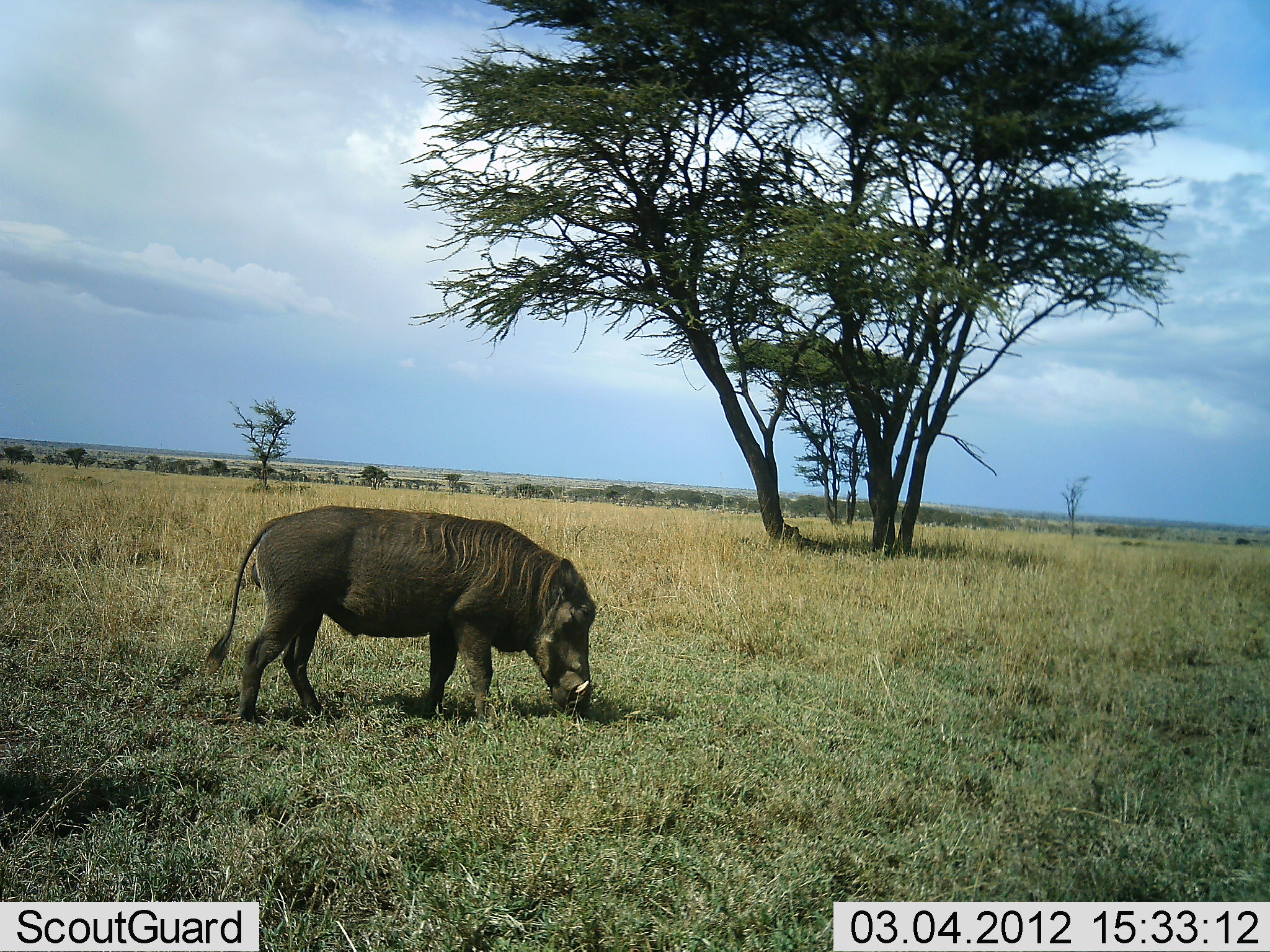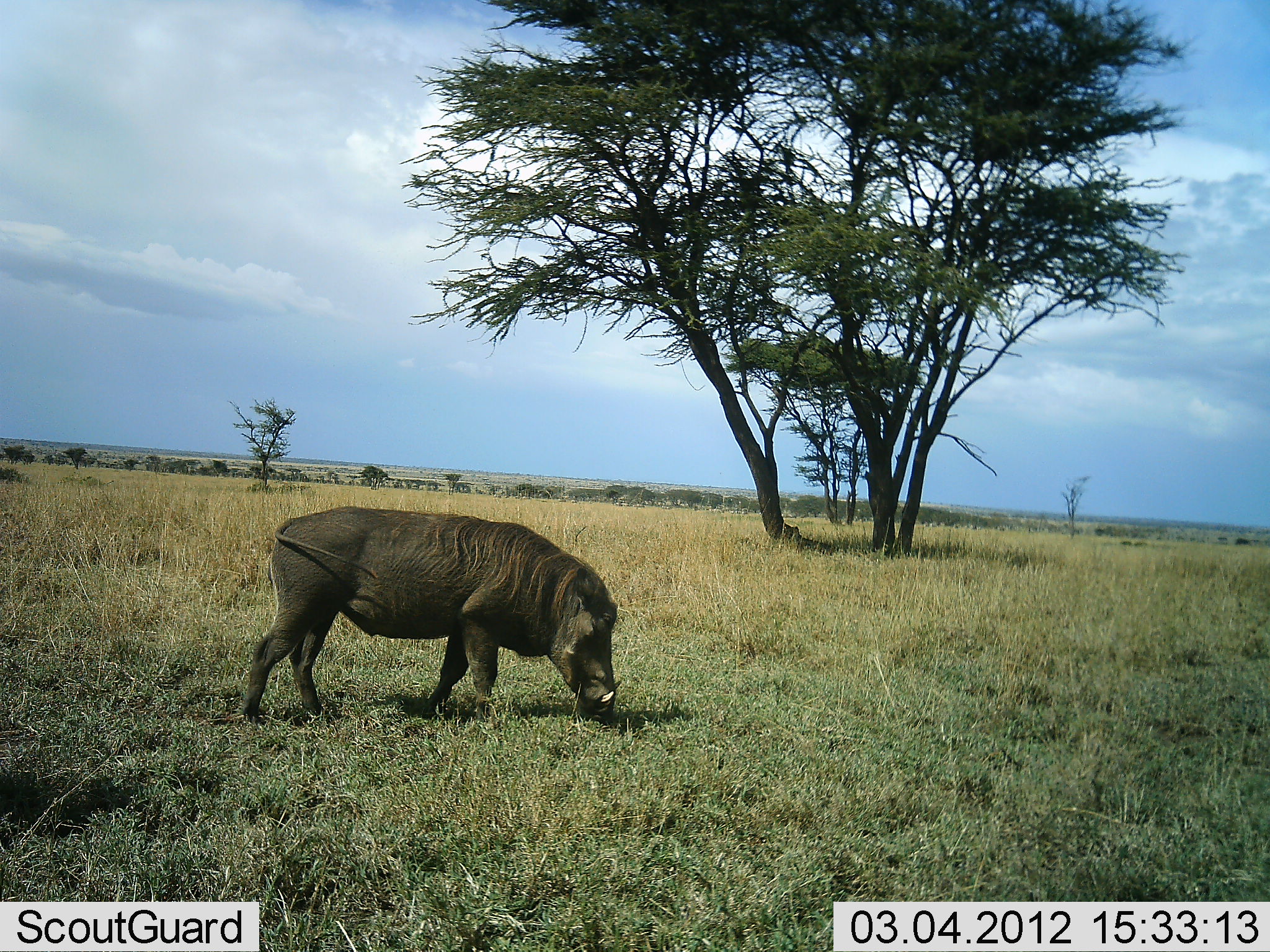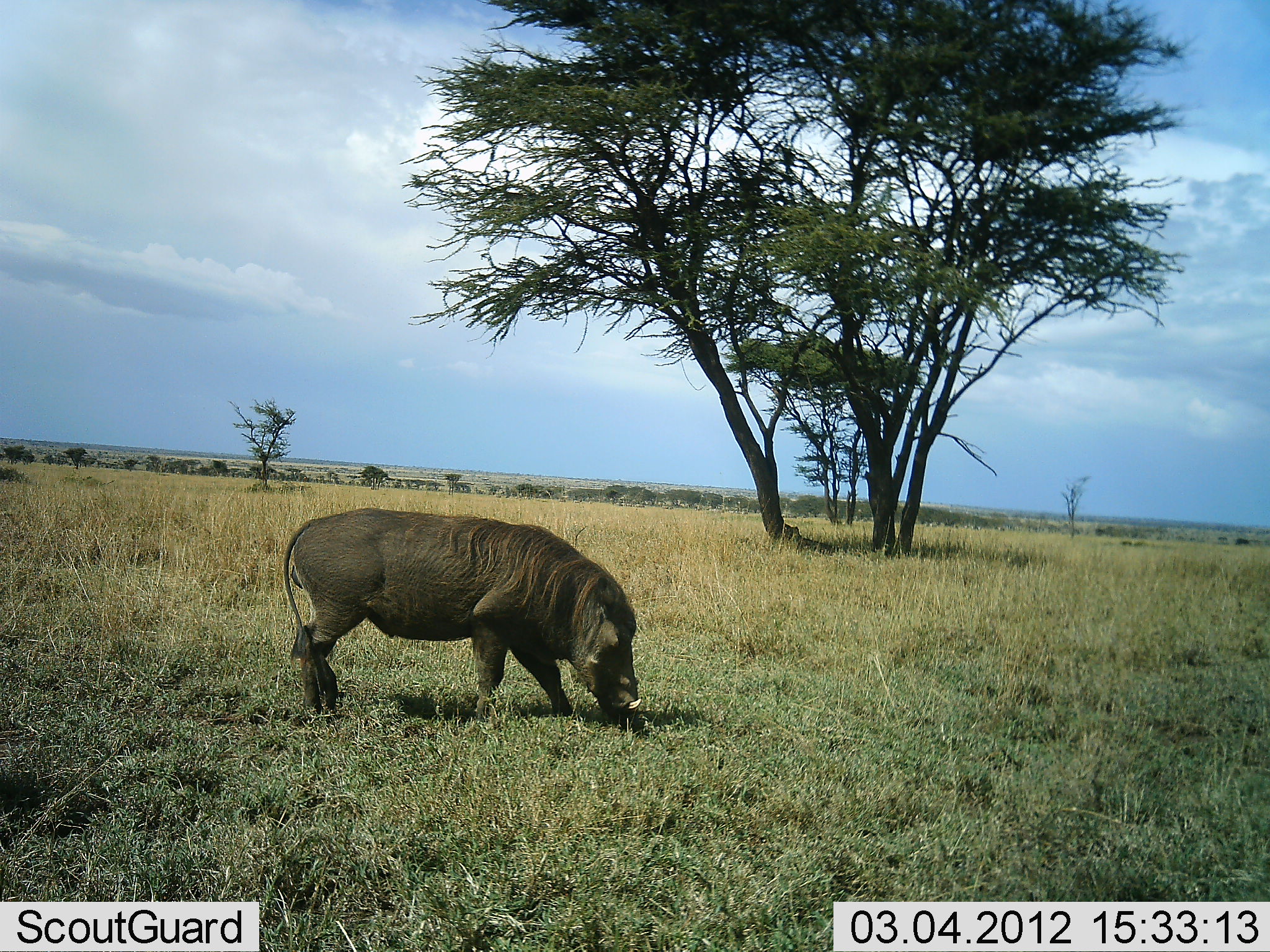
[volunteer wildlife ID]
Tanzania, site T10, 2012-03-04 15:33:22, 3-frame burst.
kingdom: Animalia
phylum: Chordata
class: Mammalia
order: Artiodactyla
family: Suidae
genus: Phacochoerus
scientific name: Phacochoerus africanus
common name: warthog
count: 1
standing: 22%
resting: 0%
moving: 48%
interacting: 0%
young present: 0%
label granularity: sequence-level